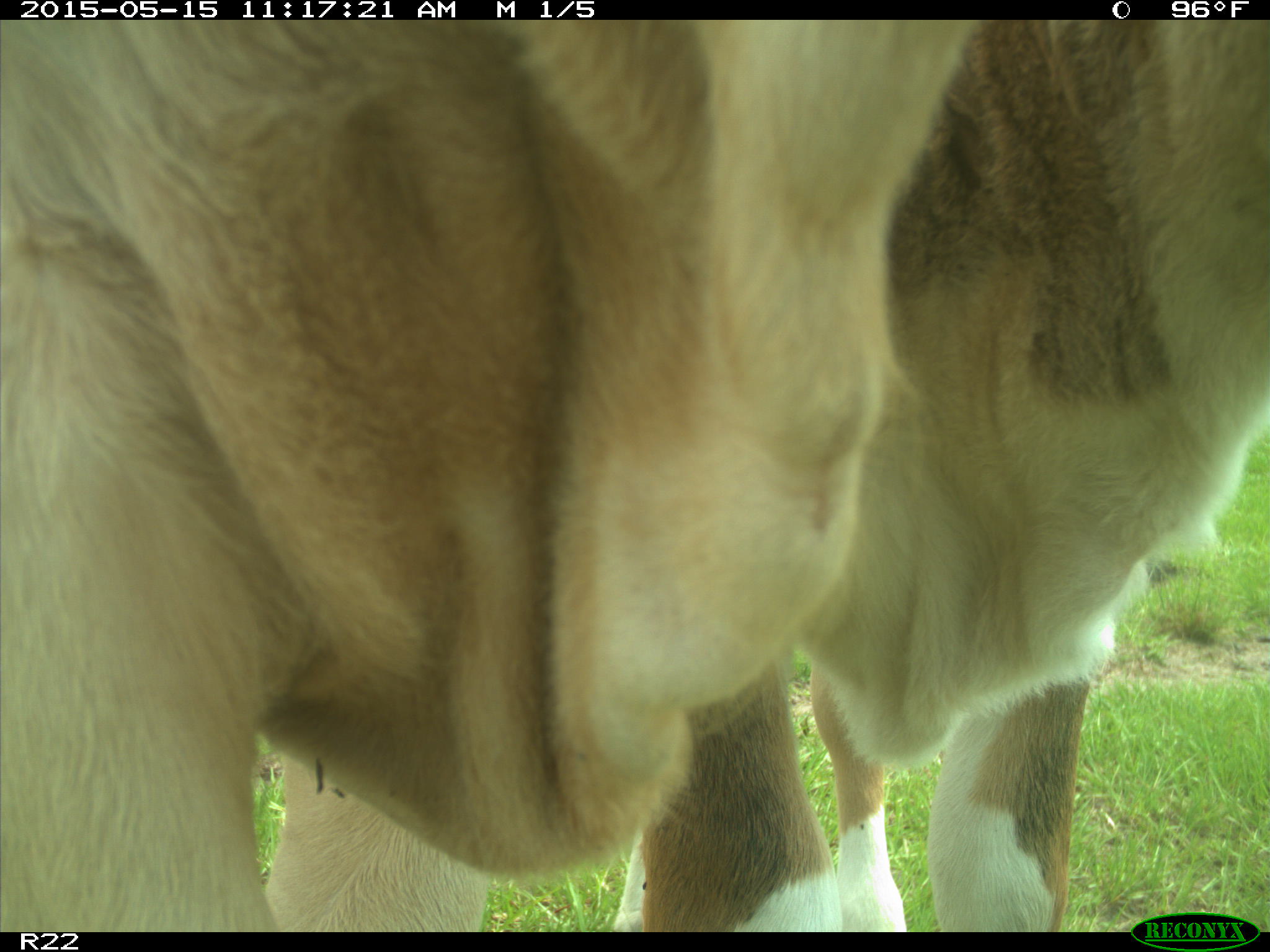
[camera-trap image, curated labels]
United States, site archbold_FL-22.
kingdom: Animalia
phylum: Chordata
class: Mammalia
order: Artiodactyla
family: Bovidae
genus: Bos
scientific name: Bos taurus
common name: domestic cow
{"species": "Bos taurus (domestic cow)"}